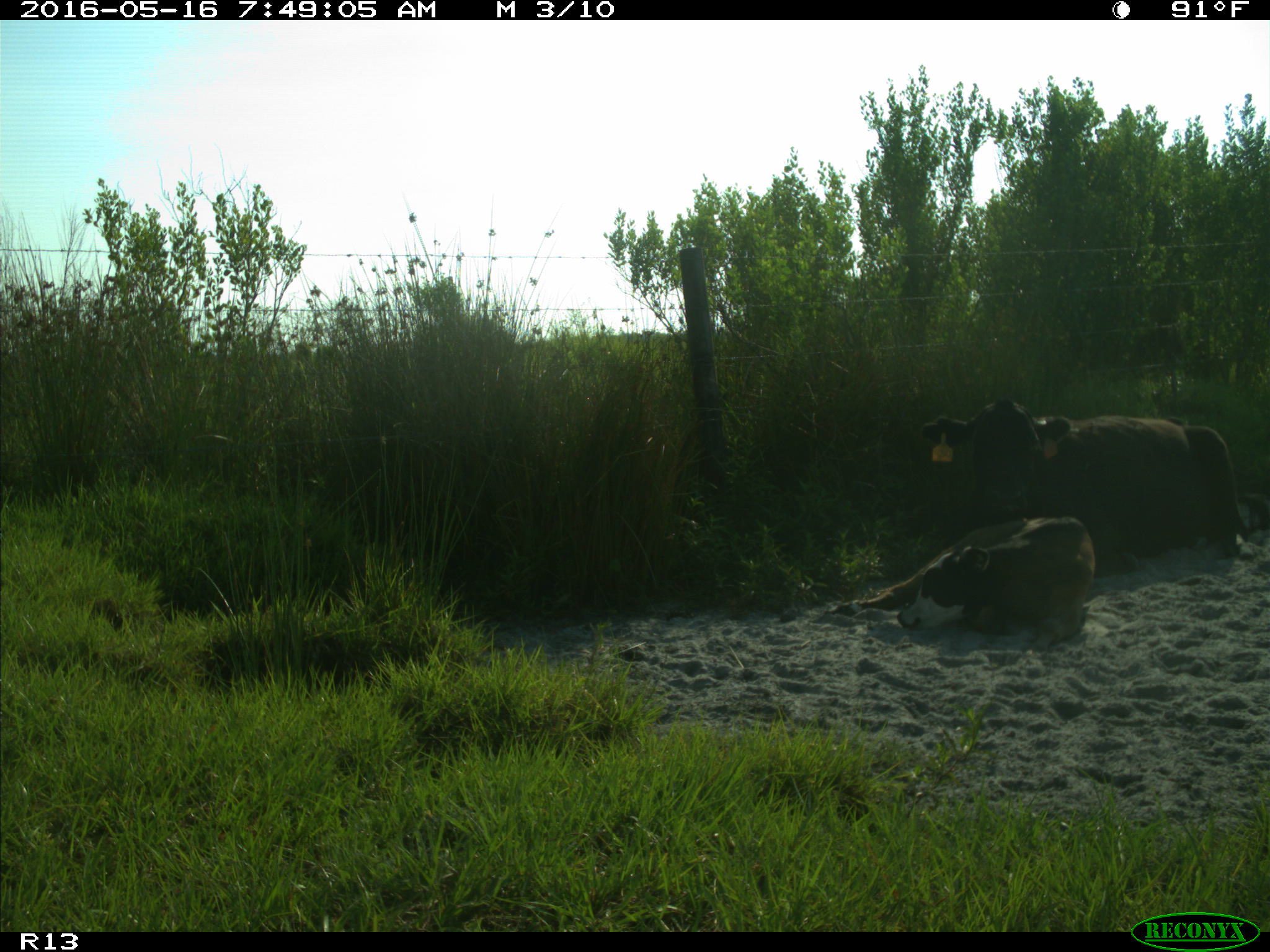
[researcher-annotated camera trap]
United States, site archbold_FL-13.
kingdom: Animalia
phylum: Chordata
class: Mammalia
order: Artiodactyla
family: Bovidae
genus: Bos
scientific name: Bos taurus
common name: domestic cow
Bos taurus (domestic cow).